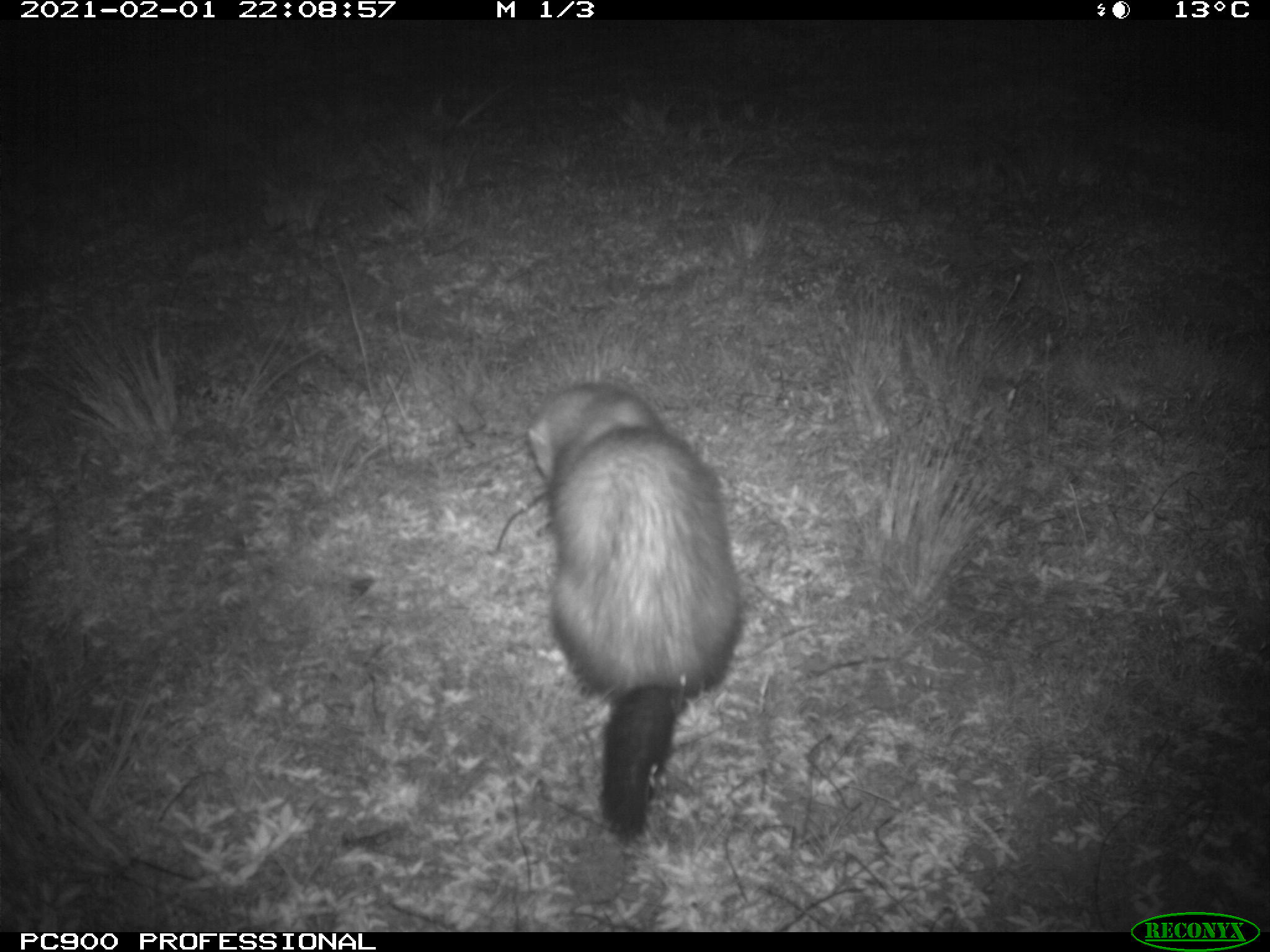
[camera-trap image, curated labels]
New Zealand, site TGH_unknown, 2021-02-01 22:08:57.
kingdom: Animalia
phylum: Chordata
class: Mammalia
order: Carnivora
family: Mustelidae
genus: Mustela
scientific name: Mustela furo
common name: ferret